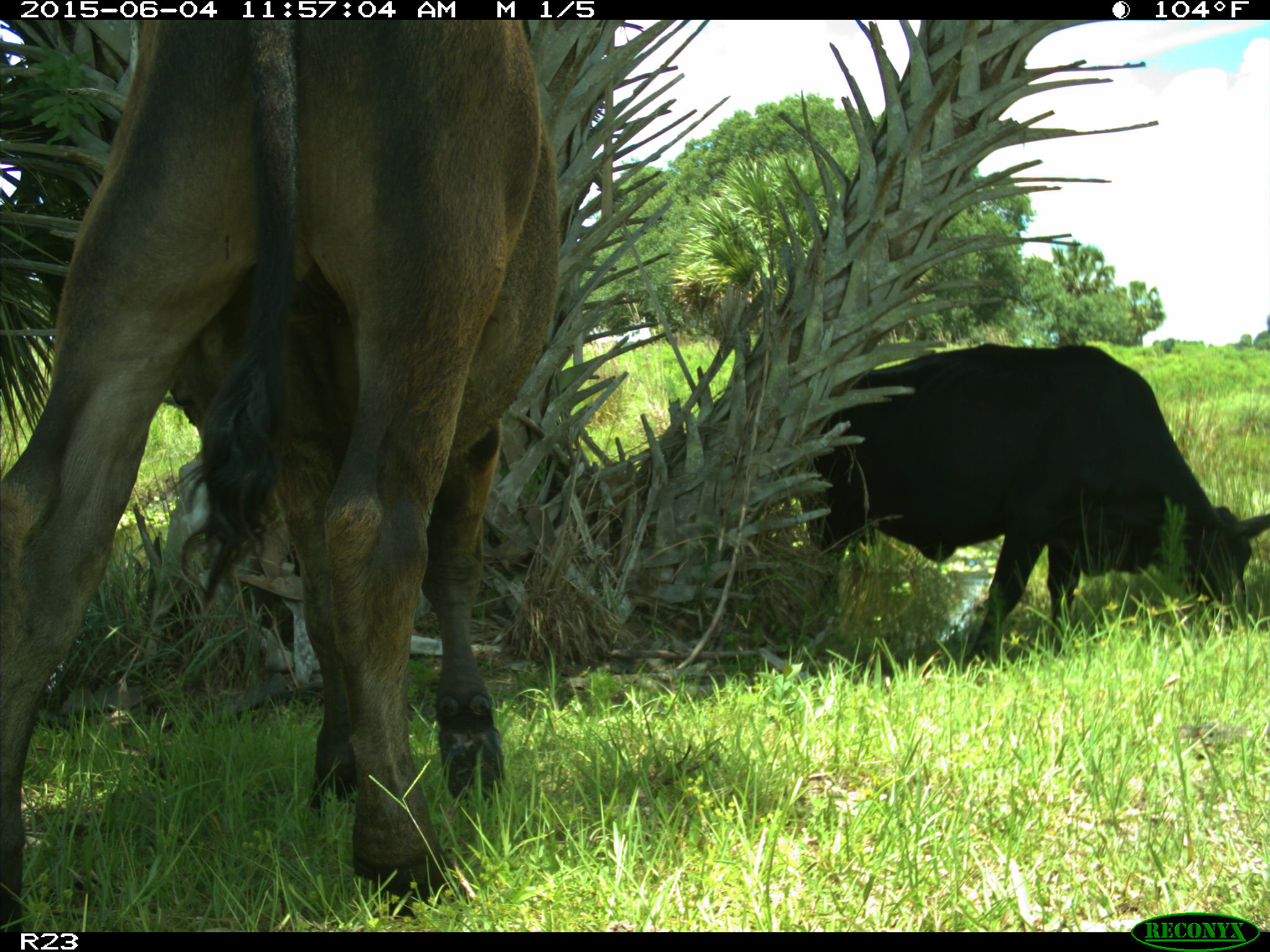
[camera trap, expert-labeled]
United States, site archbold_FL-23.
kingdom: Animalia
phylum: Chordata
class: Mammalia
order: Artiodactyla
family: Bovidae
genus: Bos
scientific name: Bos taurus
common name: domestic cow